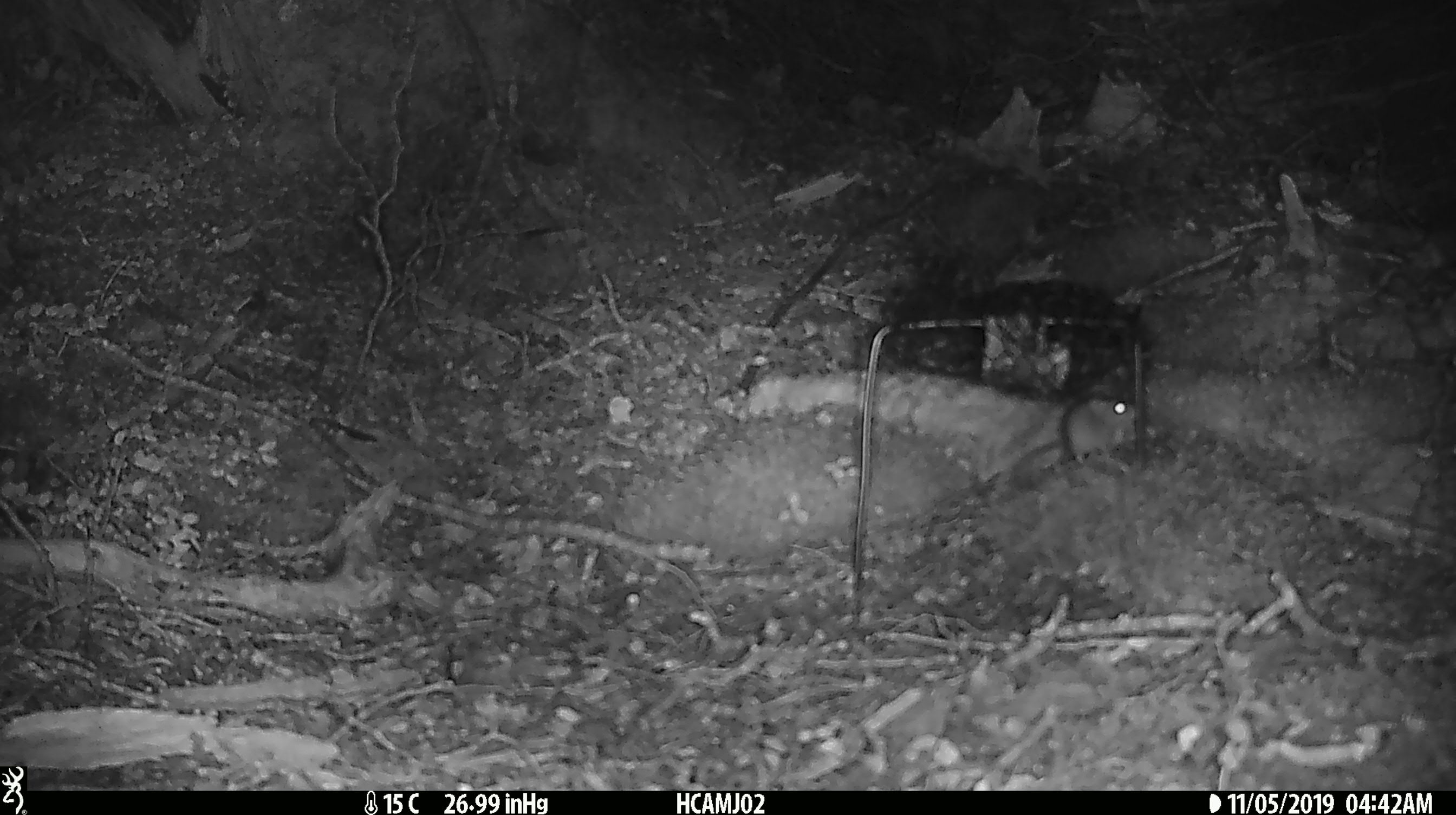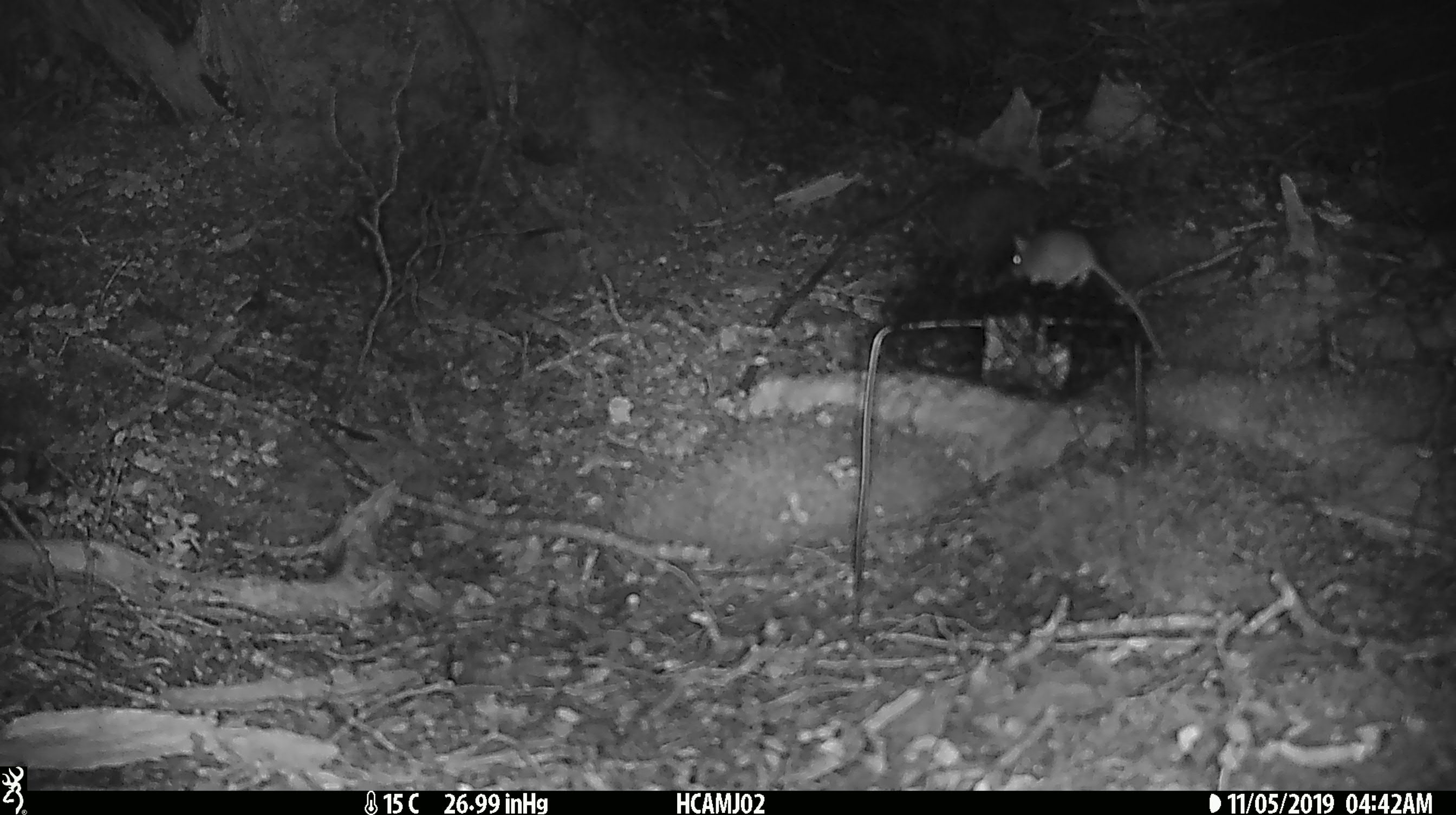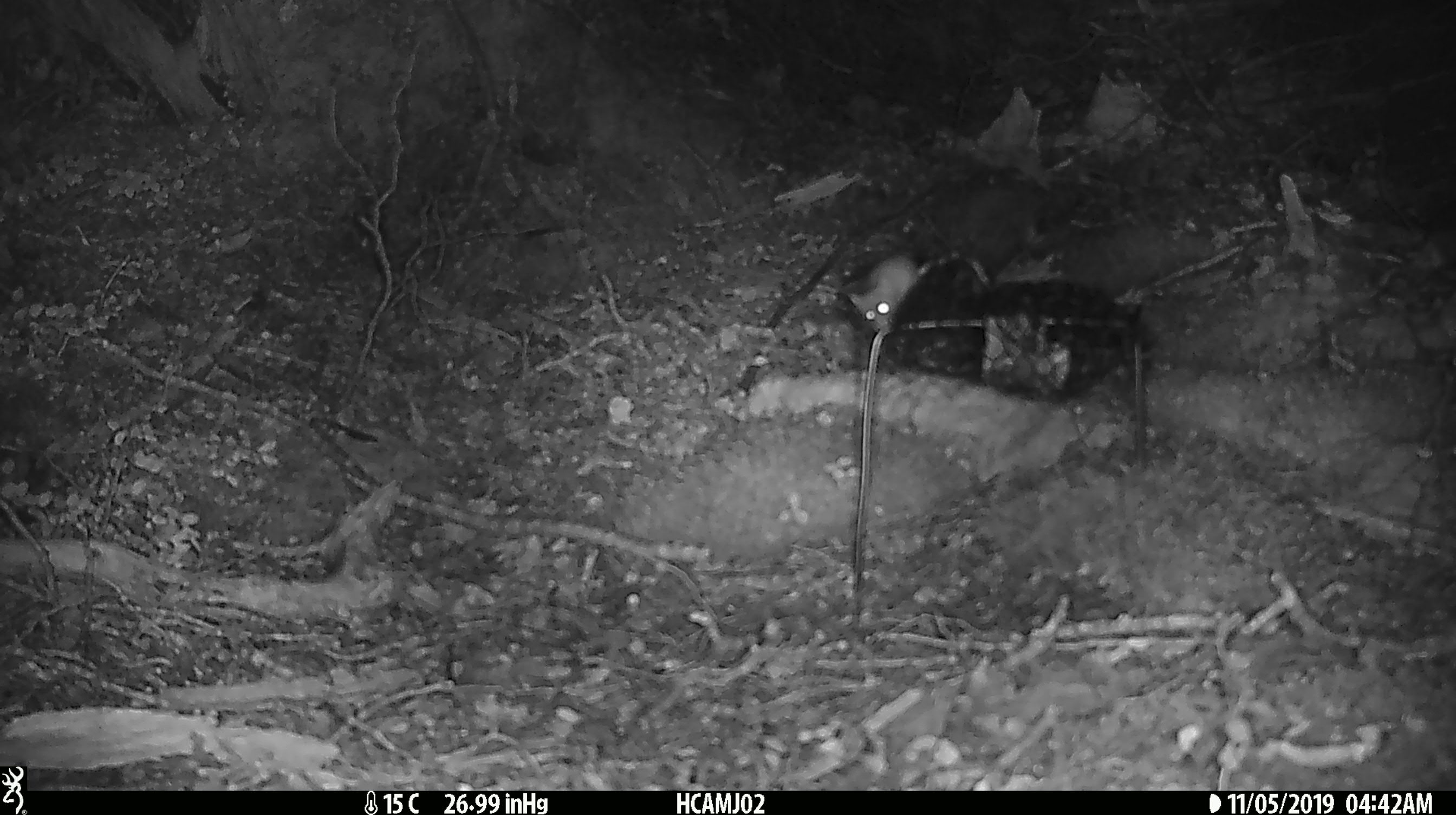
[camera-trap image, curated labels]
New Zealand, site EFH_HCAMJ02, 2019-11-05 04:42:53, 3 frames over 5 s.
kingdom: Animalia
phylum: Chordata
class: Mammalia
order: Rodentia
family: Muridae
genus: Mus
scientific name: Mus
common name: mouse